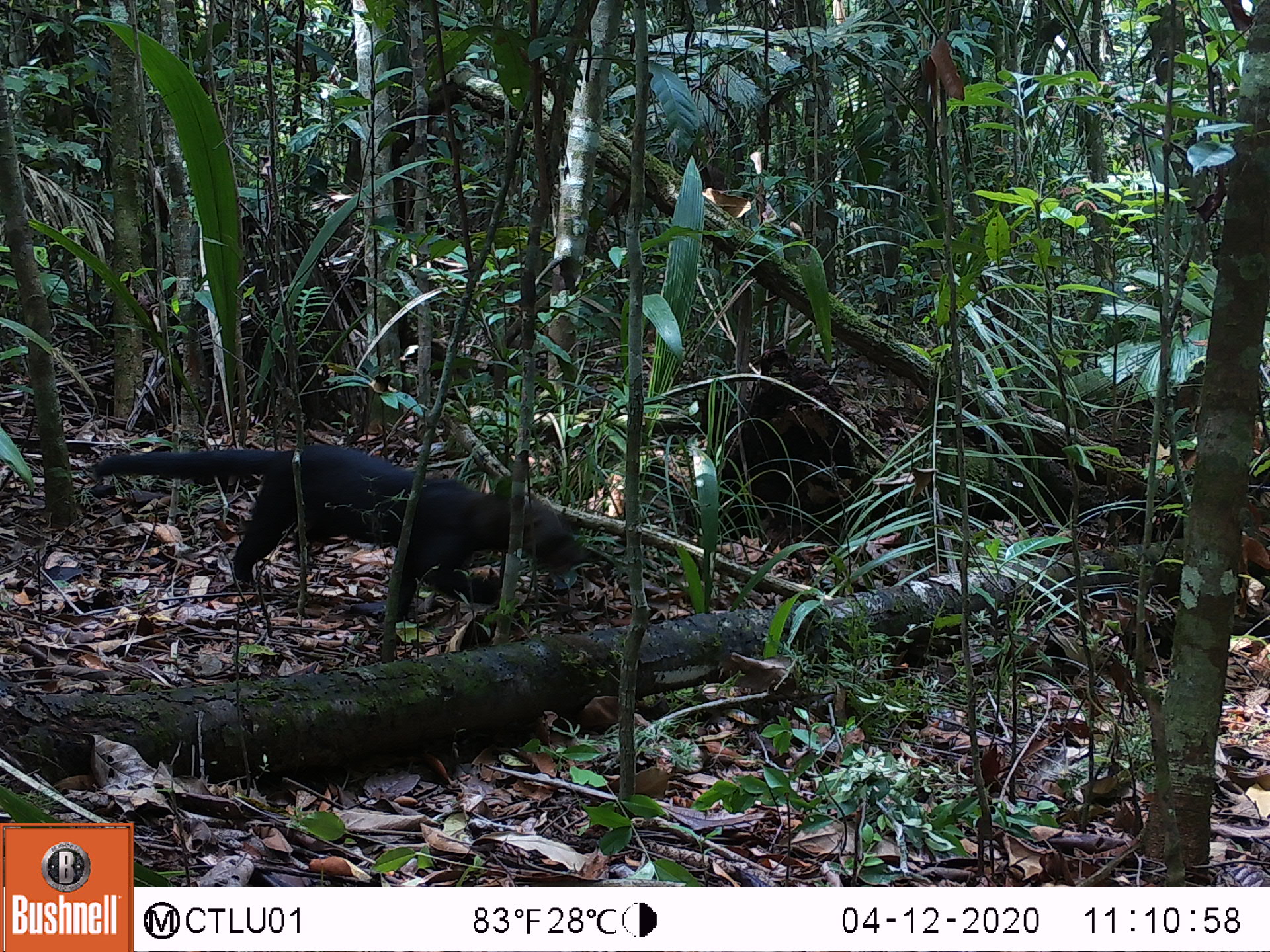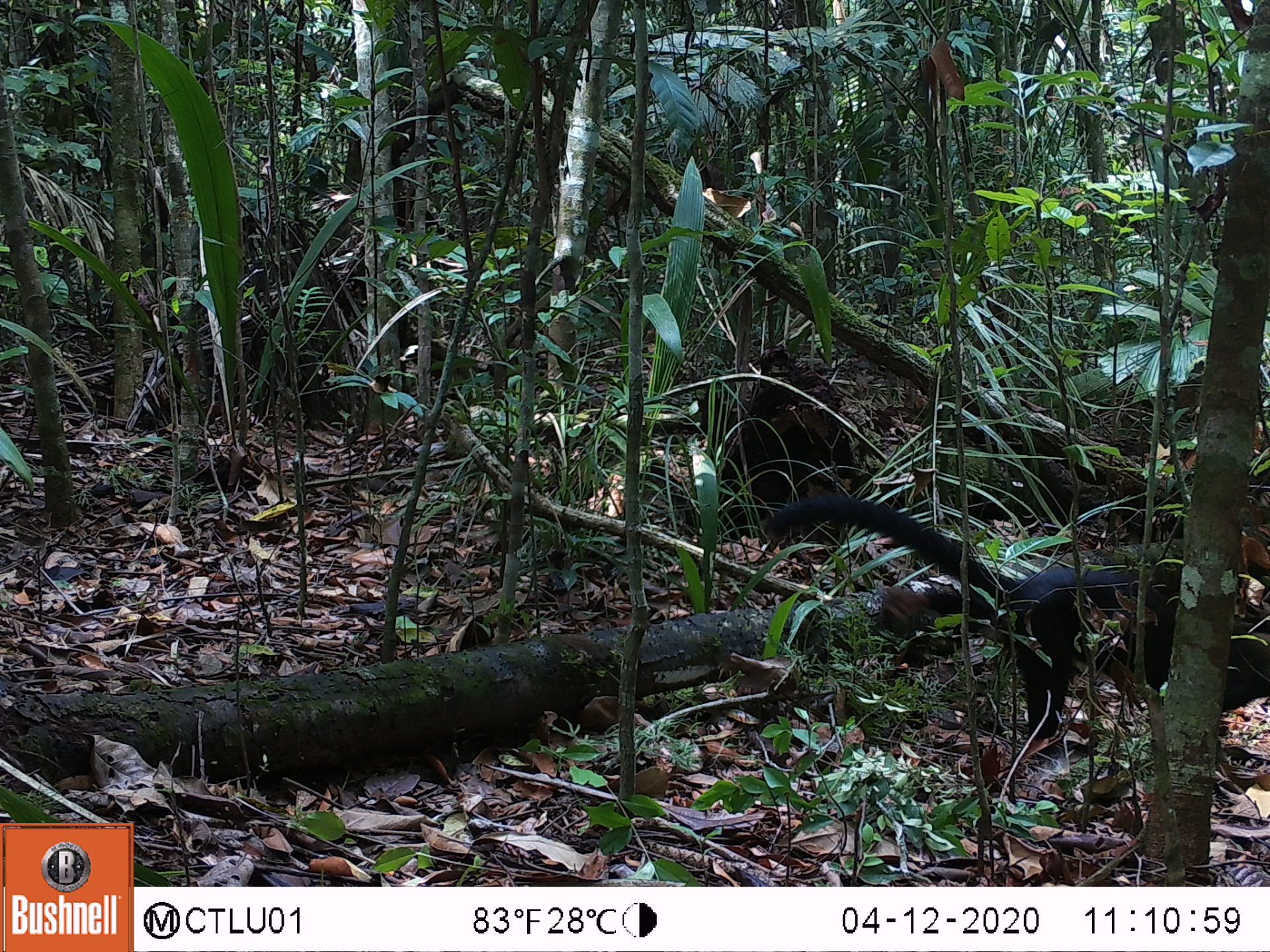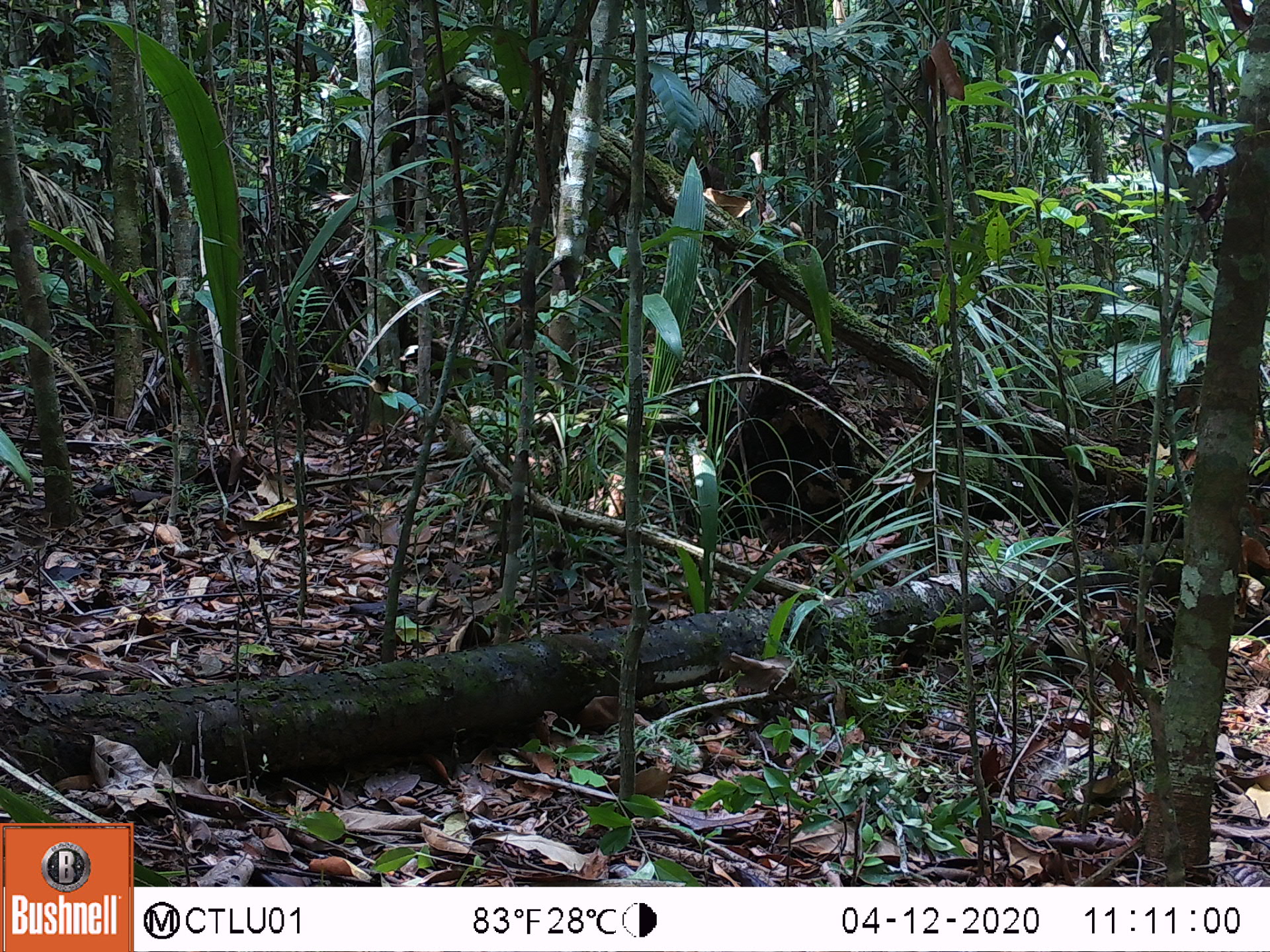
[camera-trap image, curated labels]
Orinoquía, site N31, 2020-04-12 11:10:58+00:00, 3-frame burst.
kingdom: Animalia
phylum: Chordata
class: Mammalia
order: Carnivora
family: Mustelidae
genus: Eira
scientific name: Eira barbara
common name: tayra